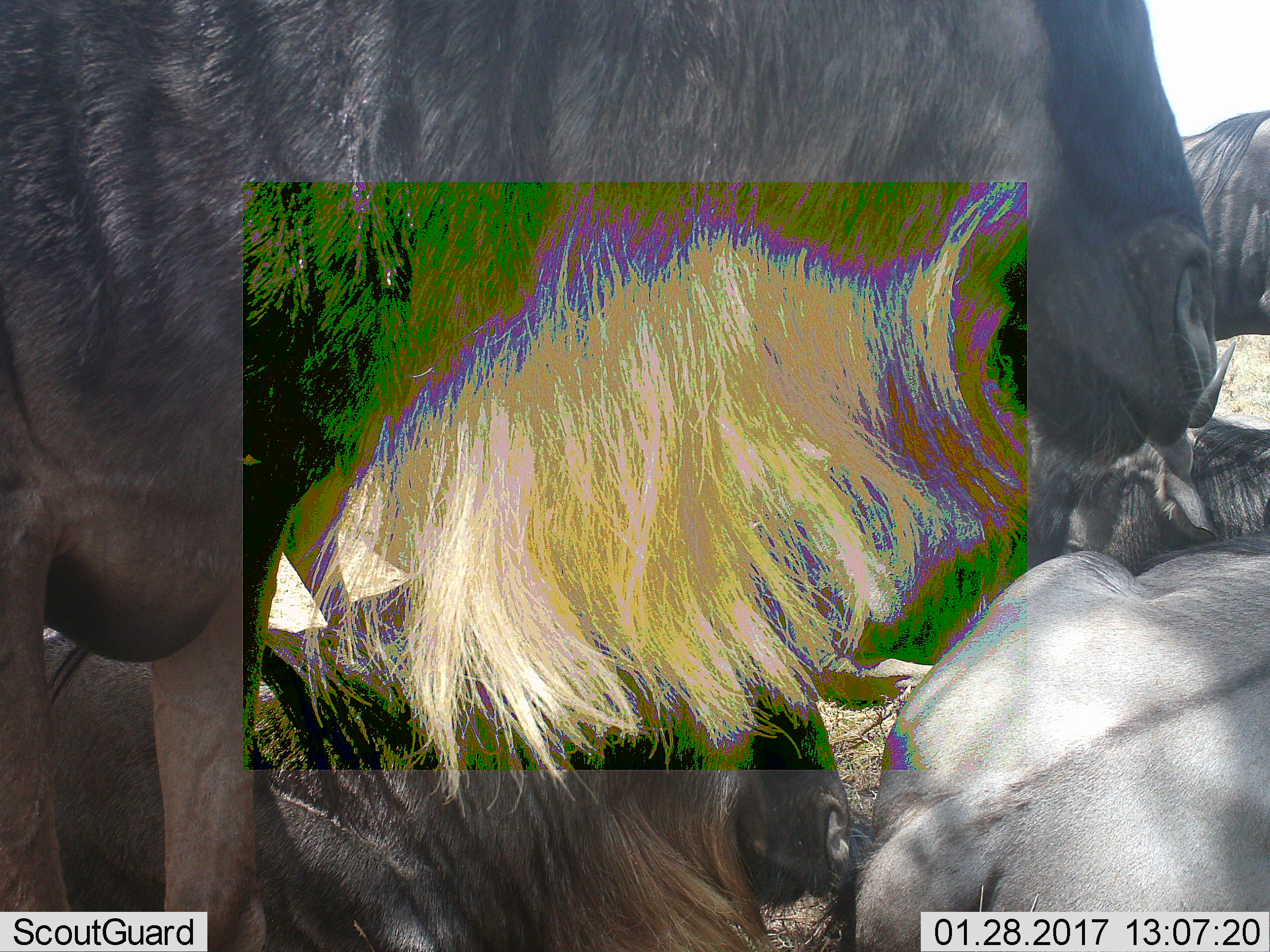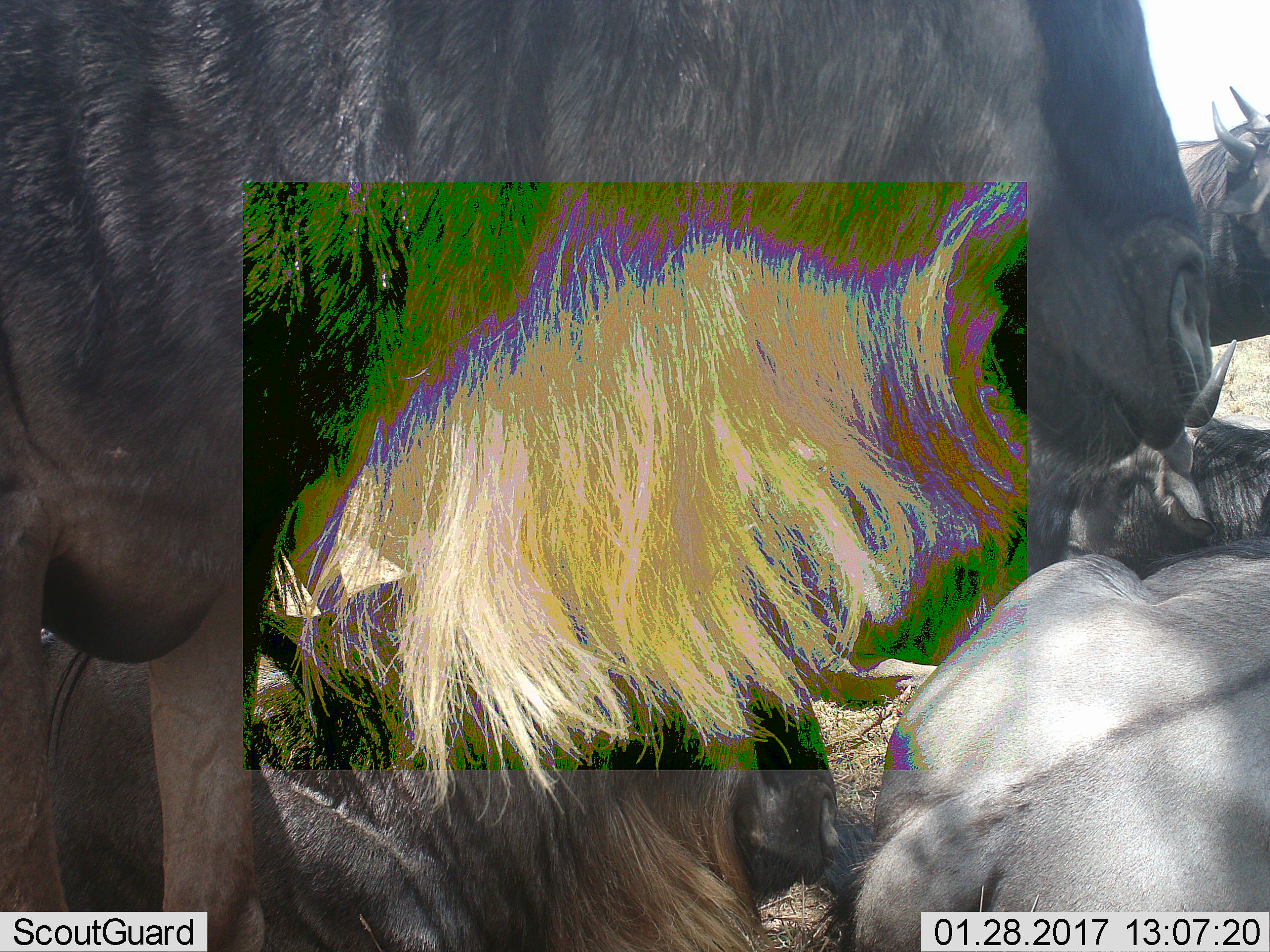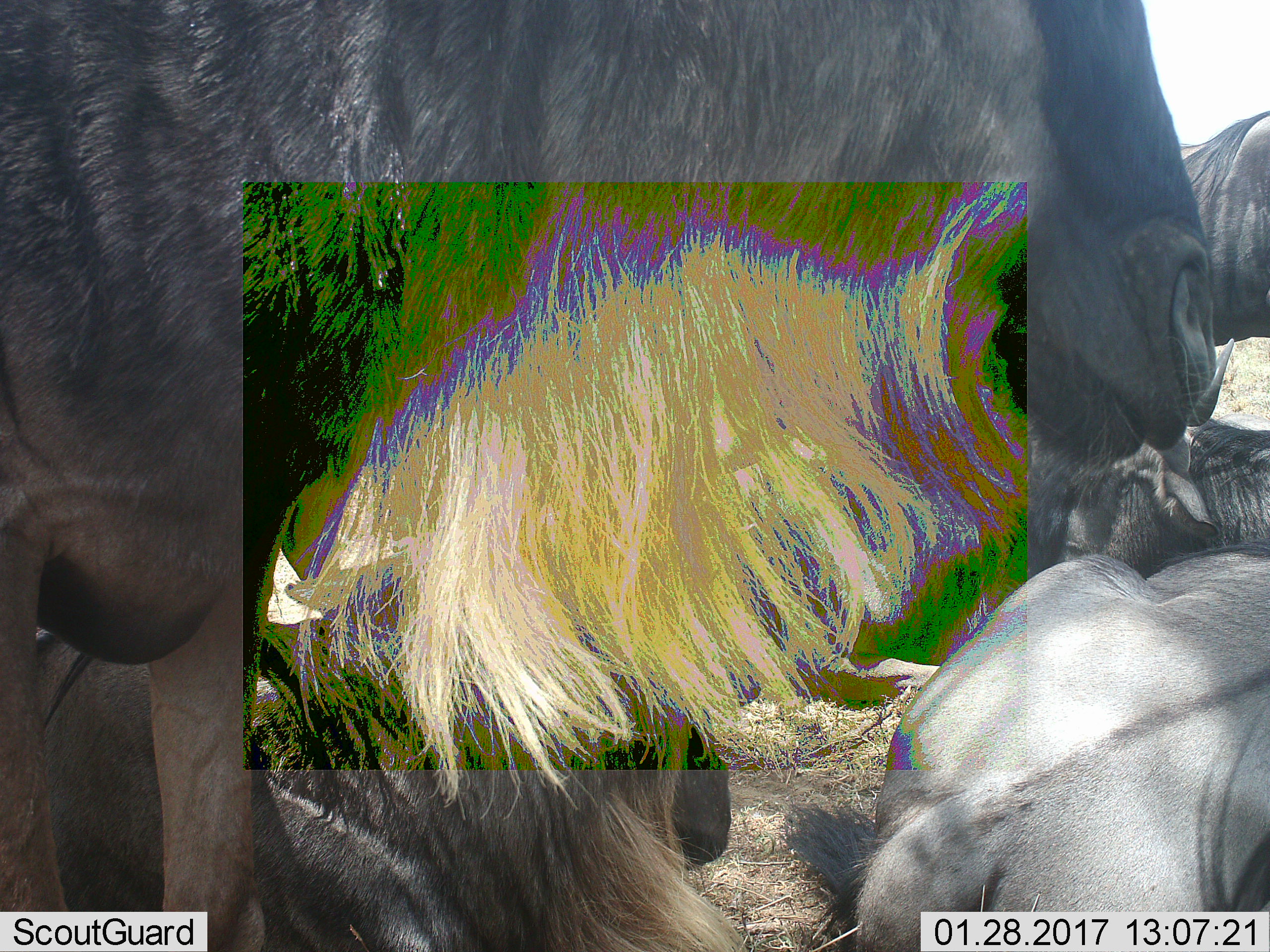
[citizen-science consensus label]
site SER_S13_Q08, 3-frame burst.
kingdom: Animalia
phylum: Chordata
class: Mammalia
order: Artiodactyla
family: Bovidae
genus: Connochaetes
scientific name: Connochaetes taurinus taurinus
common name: blue wildebeest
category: wildebeestblue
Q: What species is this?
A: Wildebeestblue (blue wildebeest) (Connochaetes taurinus taurinus).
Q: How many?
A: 5.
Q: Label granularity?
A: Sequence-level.